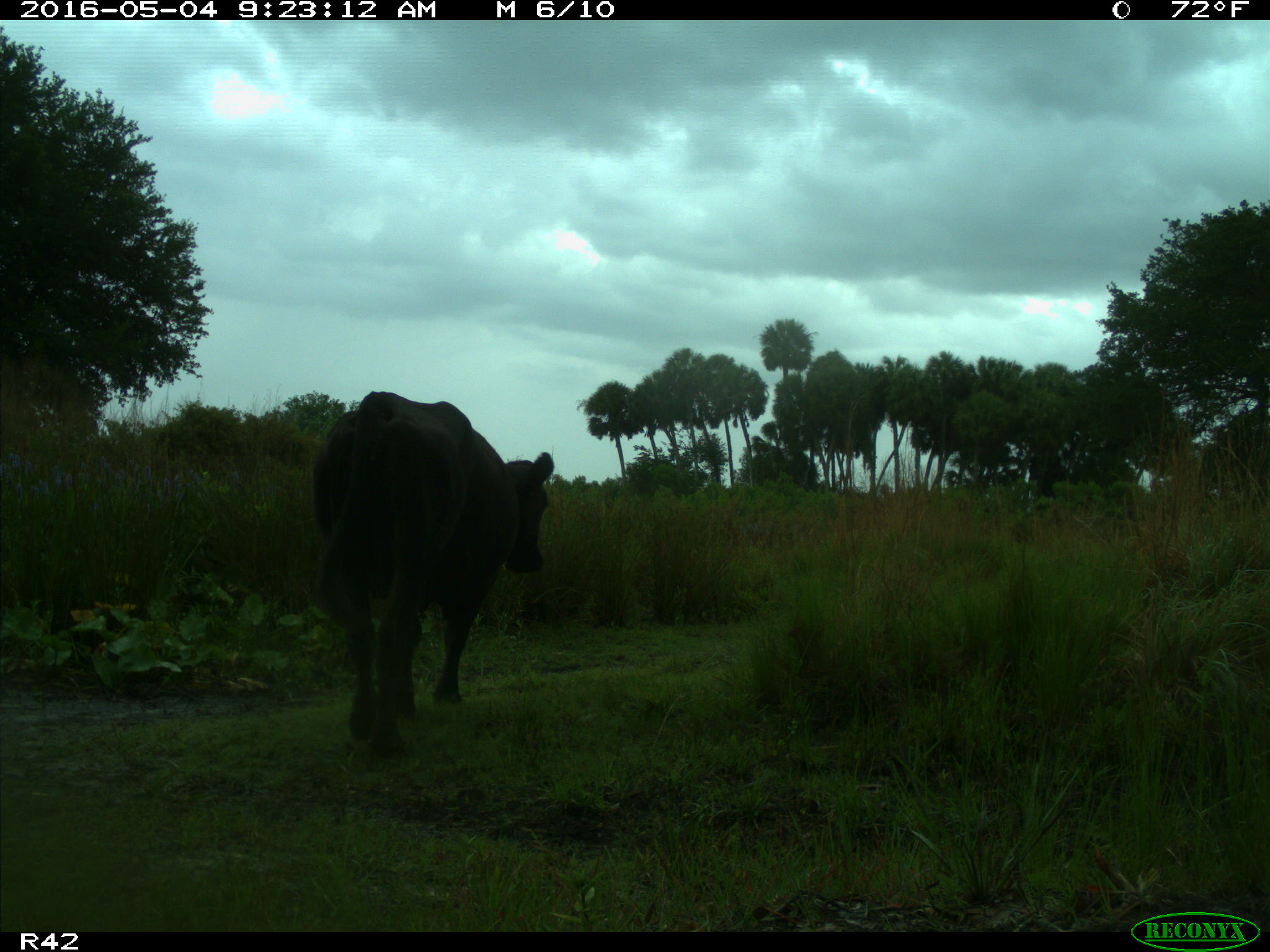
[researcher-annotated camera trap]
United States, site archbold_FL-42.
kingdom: Animalia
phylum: Chordata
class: Mammalia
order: Artiodactyla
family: Bovidae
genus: Bos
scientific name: Bos taurus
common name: domestic cow